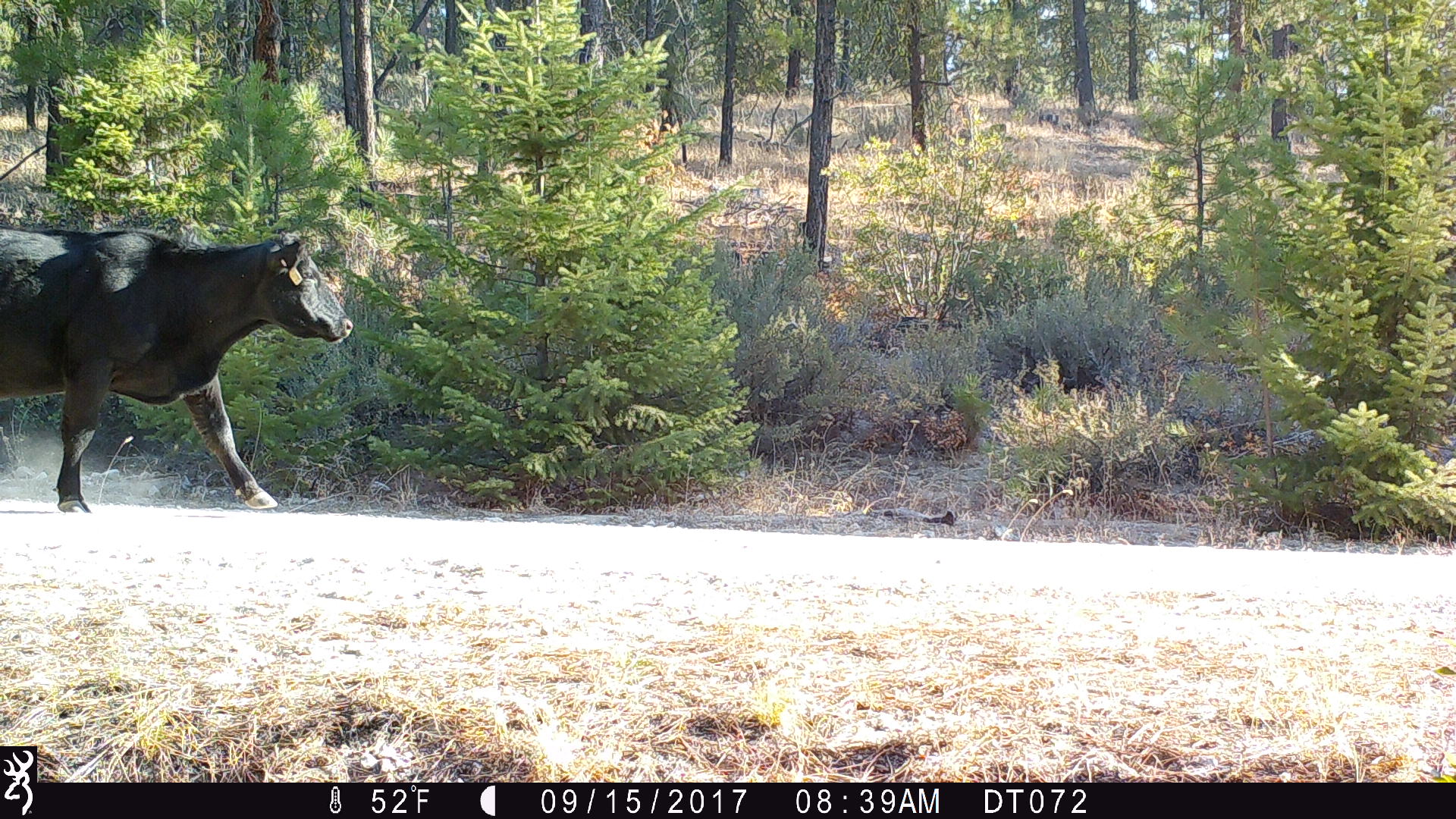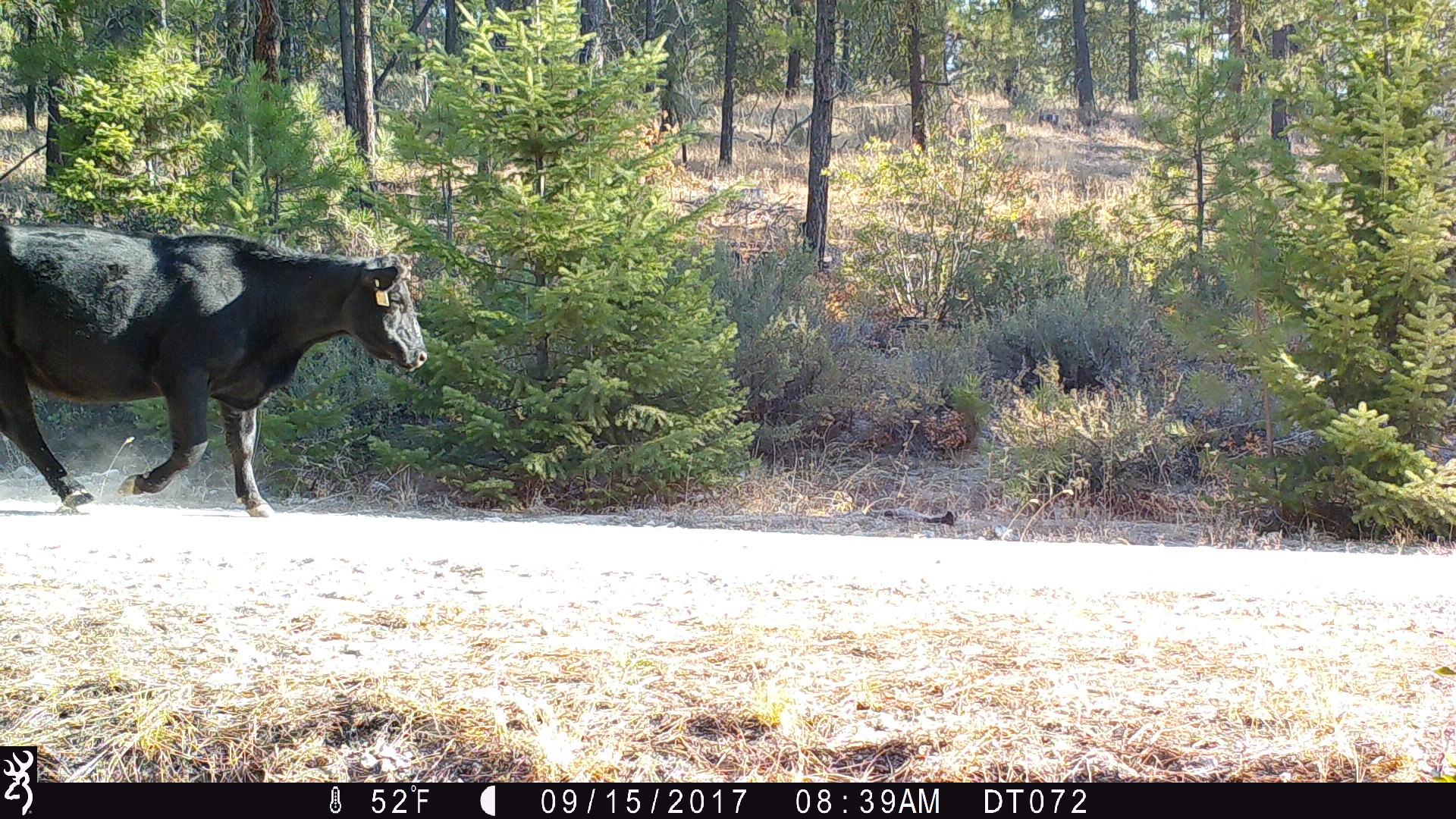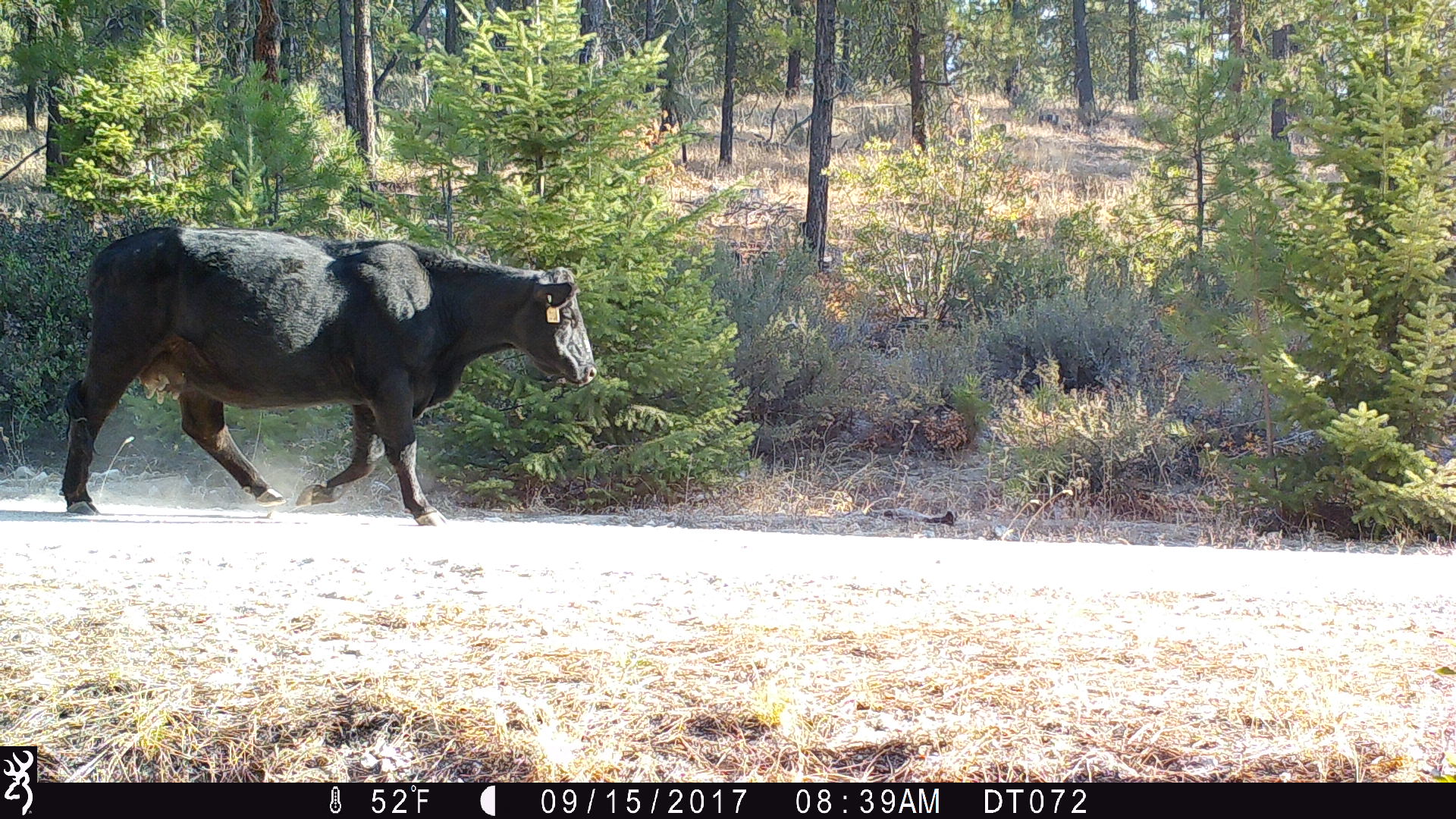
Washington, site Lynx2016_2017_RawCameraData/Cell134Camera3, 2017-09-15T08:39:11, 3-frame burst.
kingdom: Animalia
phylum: Chordata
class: Mammalia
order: Artiodactyla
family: Bovidae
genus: Bos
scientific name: Bos taurus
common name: domestic cattle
Domestic cattle (Bos taurus). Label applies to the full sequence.